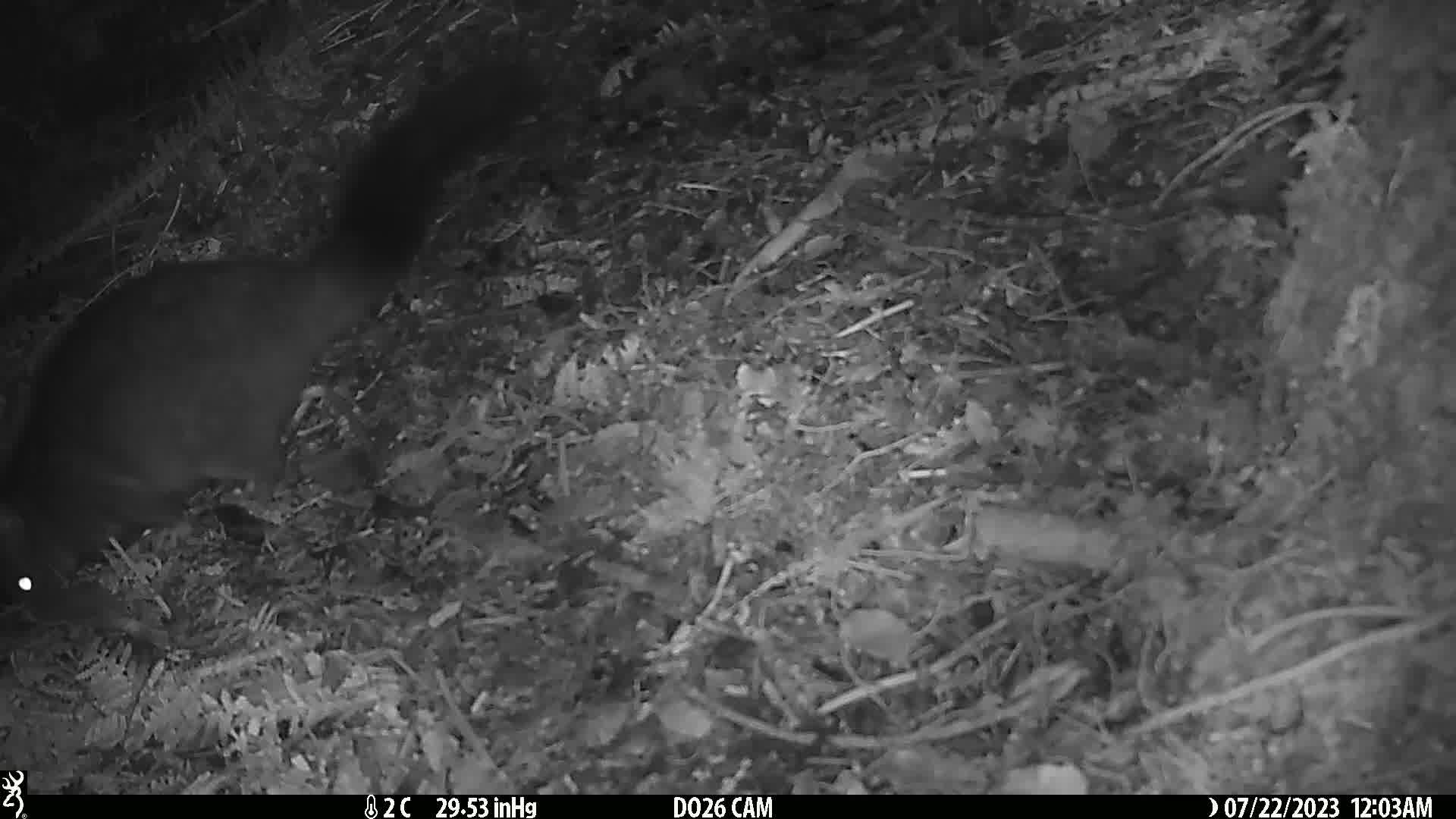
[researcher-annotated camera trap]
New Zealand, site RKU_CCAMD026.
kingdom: Animalia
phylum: Chordata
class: Mammalia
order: Diprotodontia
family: Phalangeridae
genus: Trichosurus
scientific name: Trichosurus vulpecula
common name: common brushtail possum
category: possum